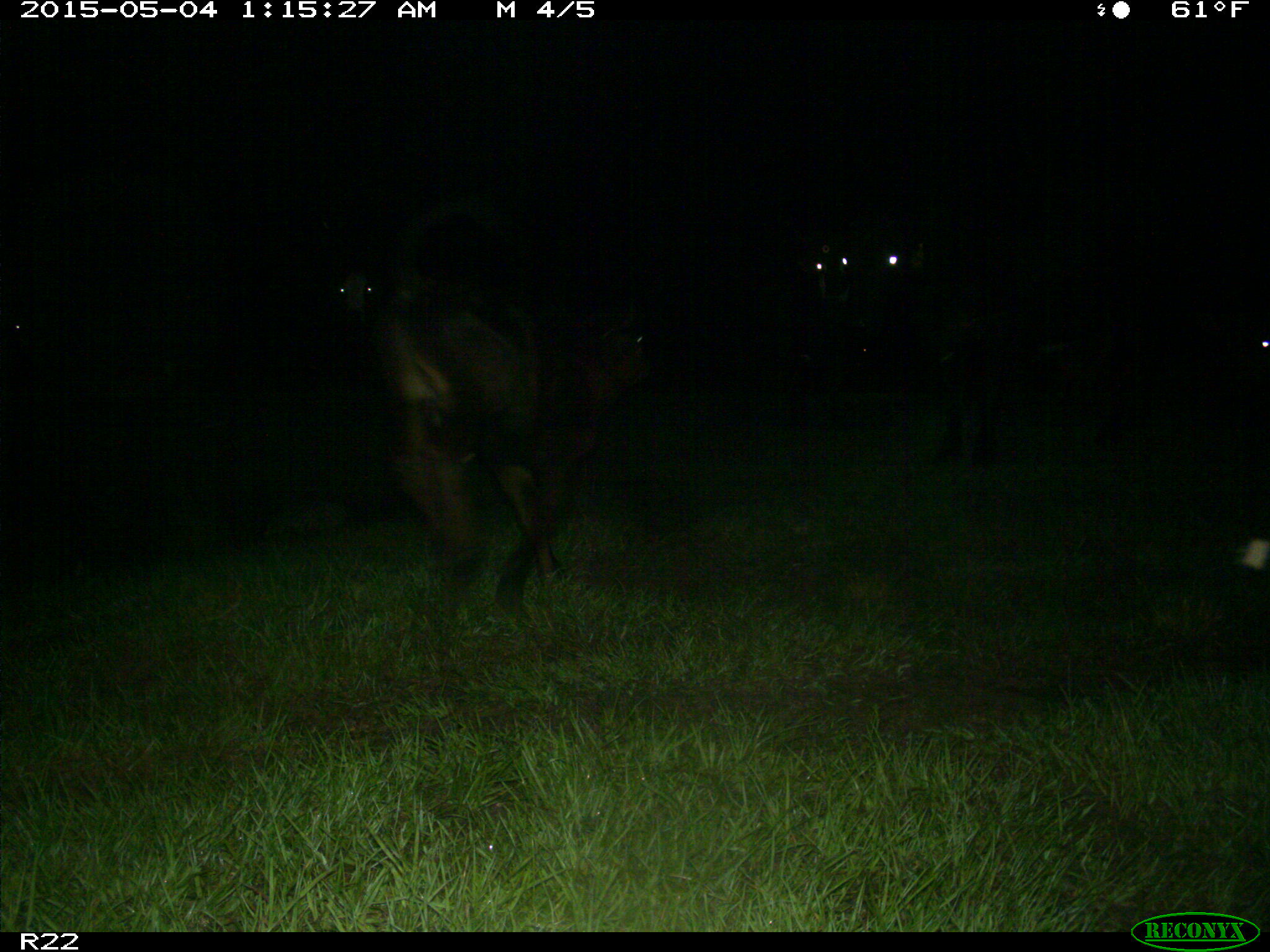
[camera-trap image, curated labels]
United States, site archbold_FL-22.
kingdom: Animalia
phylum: Chordata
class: Mammalia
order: Artiodactyla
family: Bovidae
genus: Bos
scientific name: Bos taurus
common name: domestic cow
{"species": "Bos taurus (domestic cow)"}